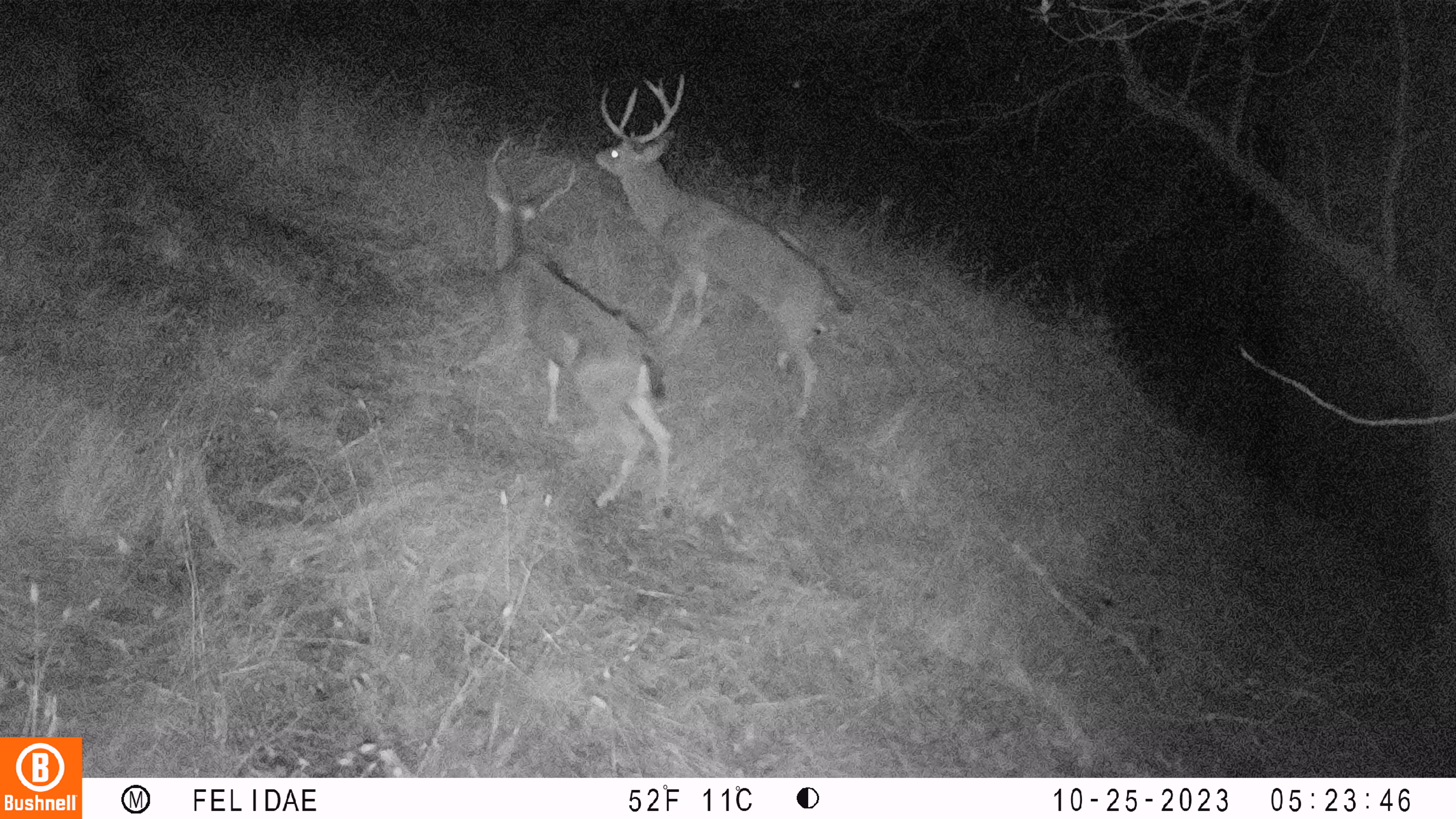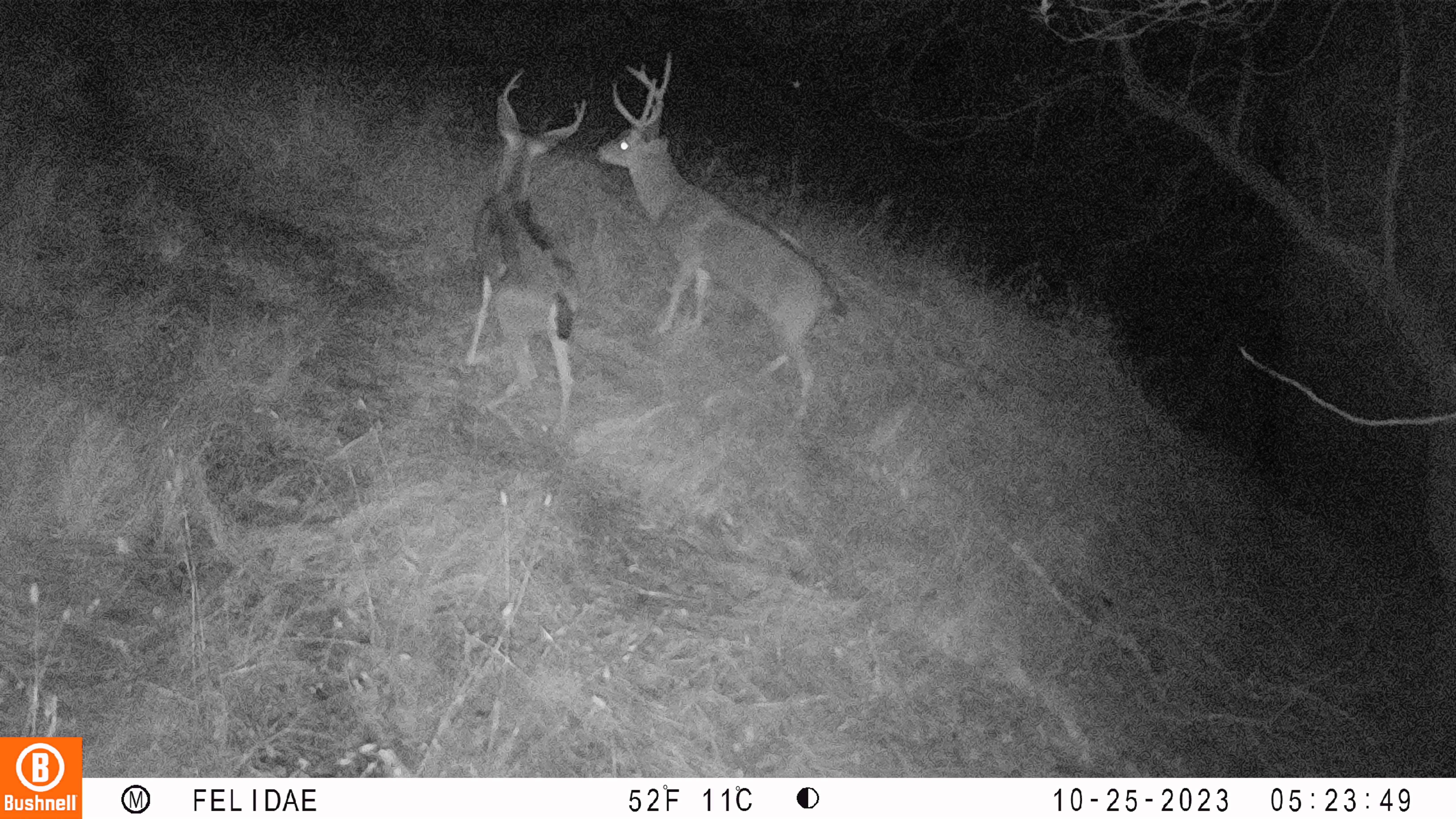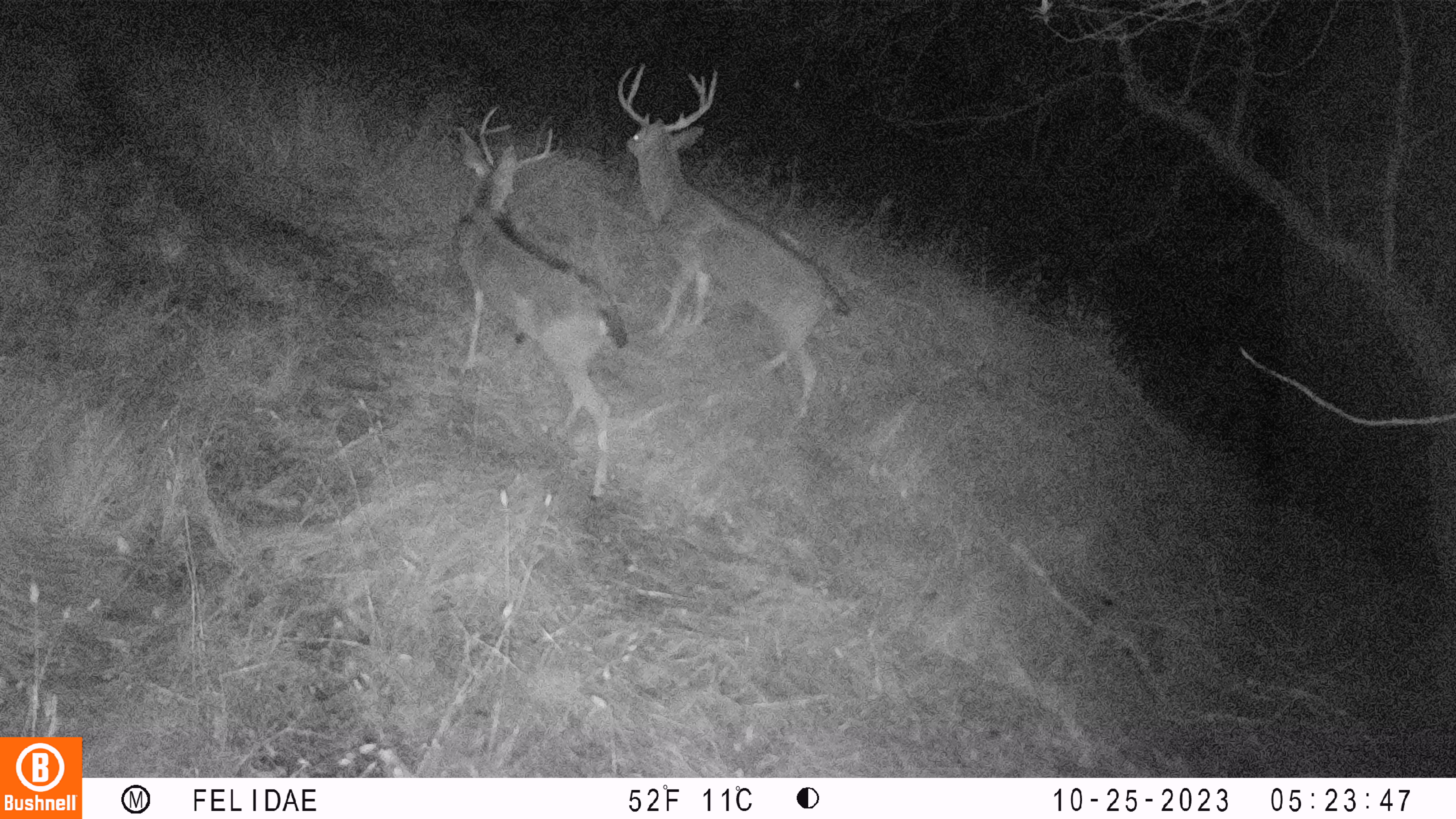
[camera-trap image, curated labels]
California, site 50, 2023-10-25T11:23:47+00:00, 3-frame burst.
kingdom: Animalia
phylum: Chordata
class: Mammalia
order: Artiodactyla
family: Cervidae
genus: Odocoileus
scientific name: Odocoileus hemionus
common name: mule deer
Mule deer (Odocoileus hemionus).